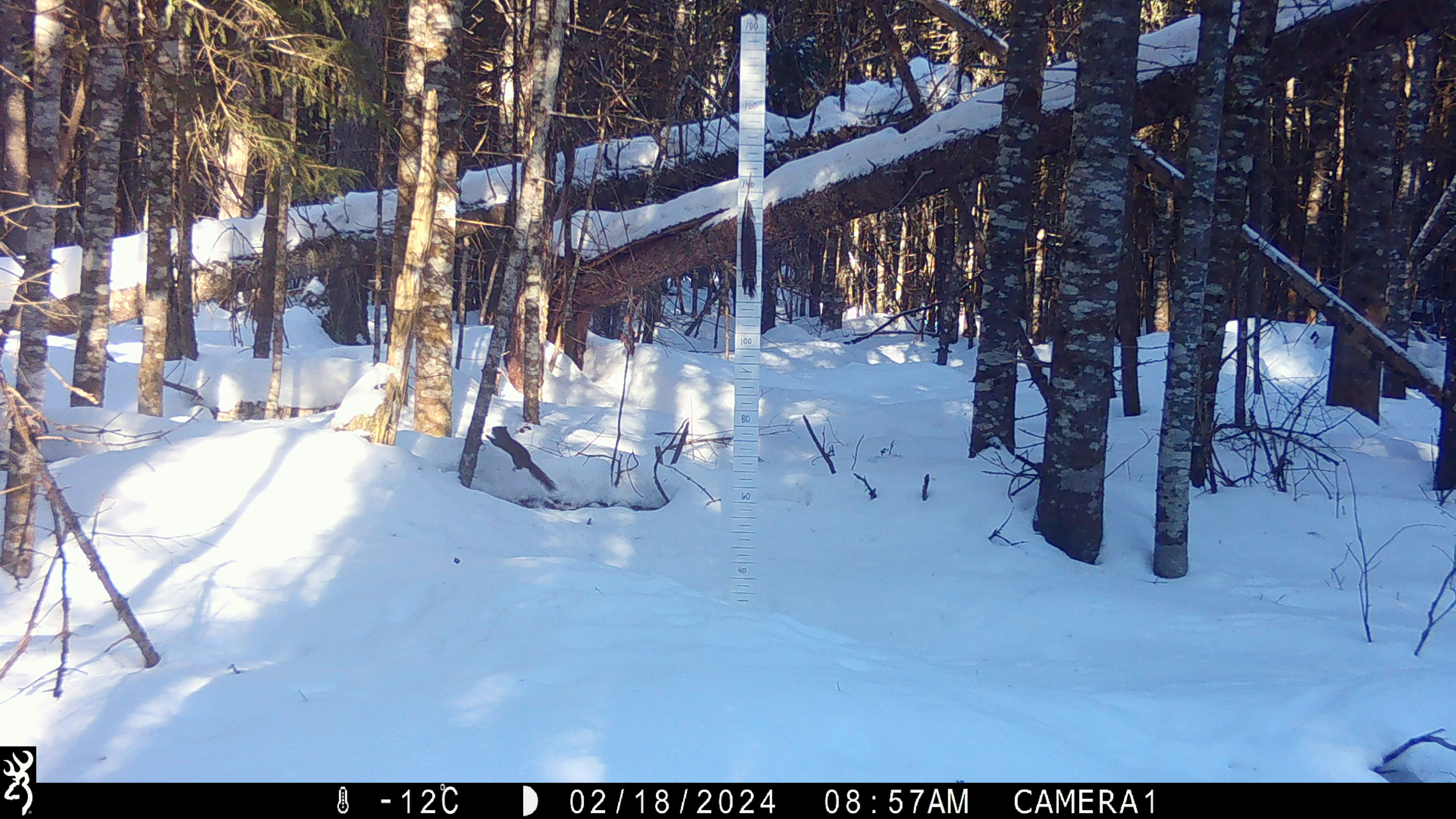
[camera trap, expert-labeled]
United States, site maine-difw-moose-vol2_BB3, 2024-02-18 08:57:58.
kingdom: Animalia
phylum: Chordata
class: Mammalia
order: Rodentia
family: Sciuridae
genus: Tamiasciurus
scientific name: Tamiasciurus hudsonicus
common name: red squirrel